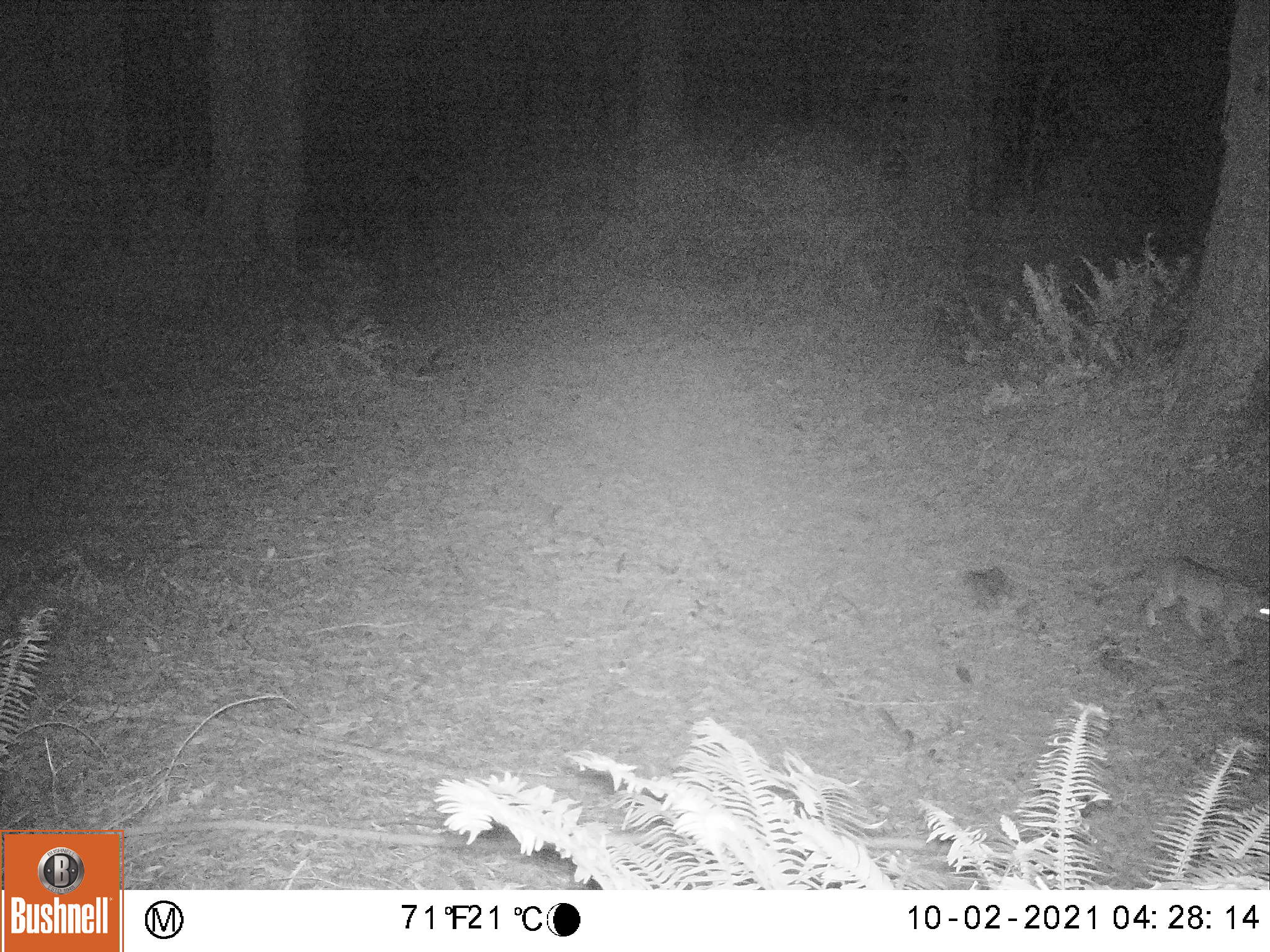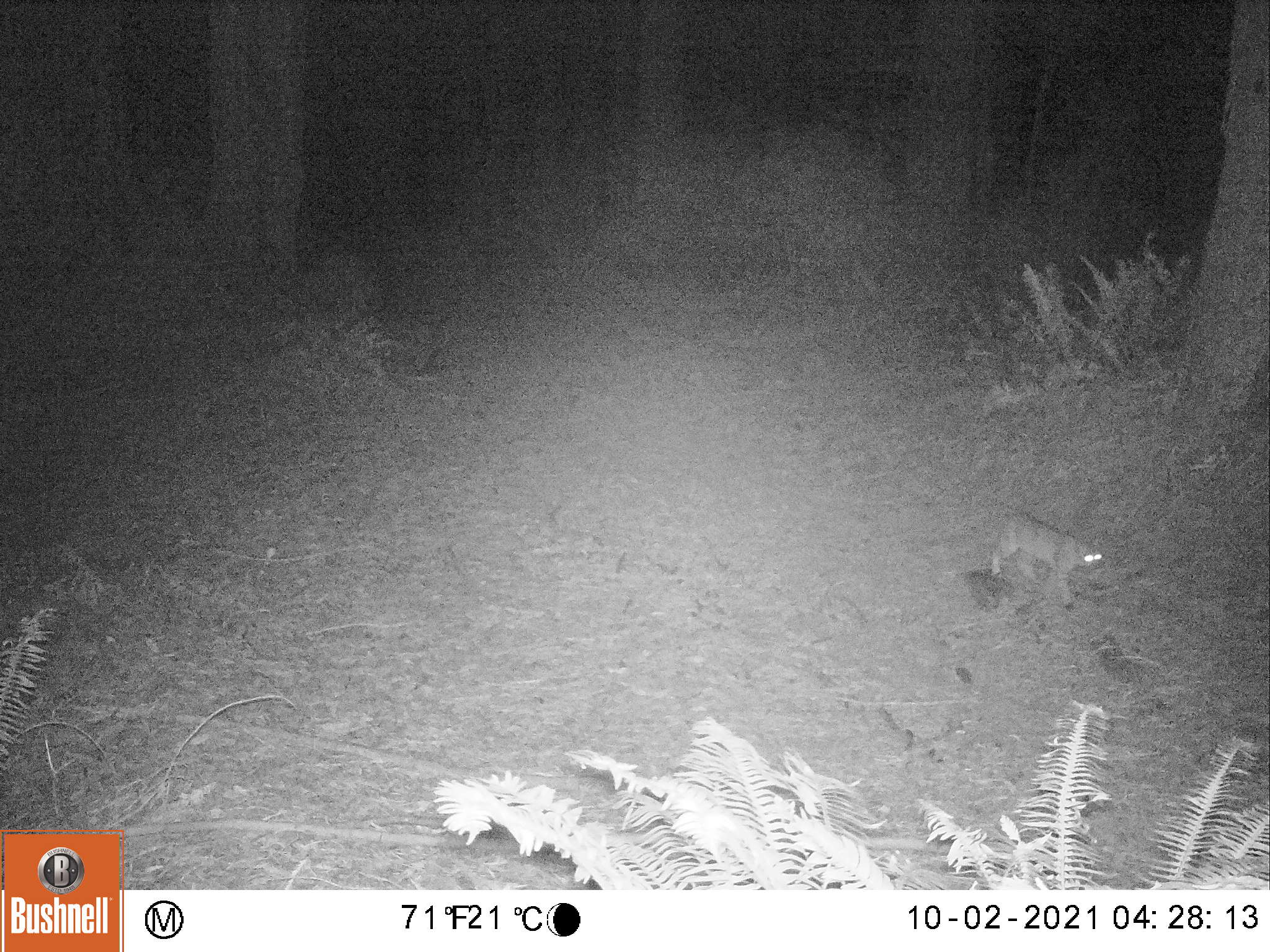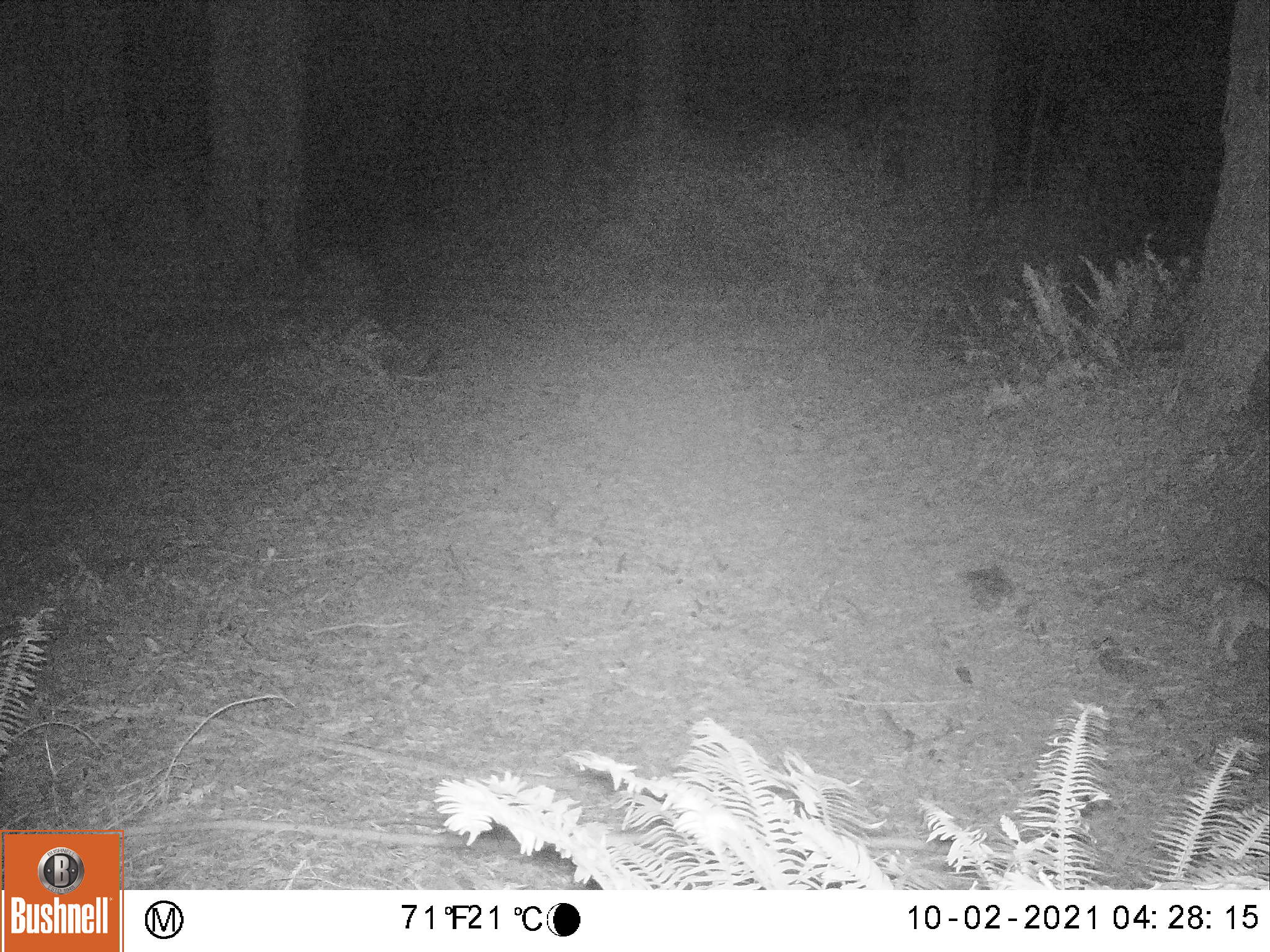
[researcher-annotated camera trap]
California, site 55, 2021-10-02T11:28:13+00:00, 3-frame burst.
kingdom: Animalia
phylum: Chordata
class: Mammalia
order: Carnivora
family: Felidae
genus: Lynx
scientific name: Lynx rufus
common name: bobcat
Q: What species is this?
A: Bobcat (Lynx rufus).